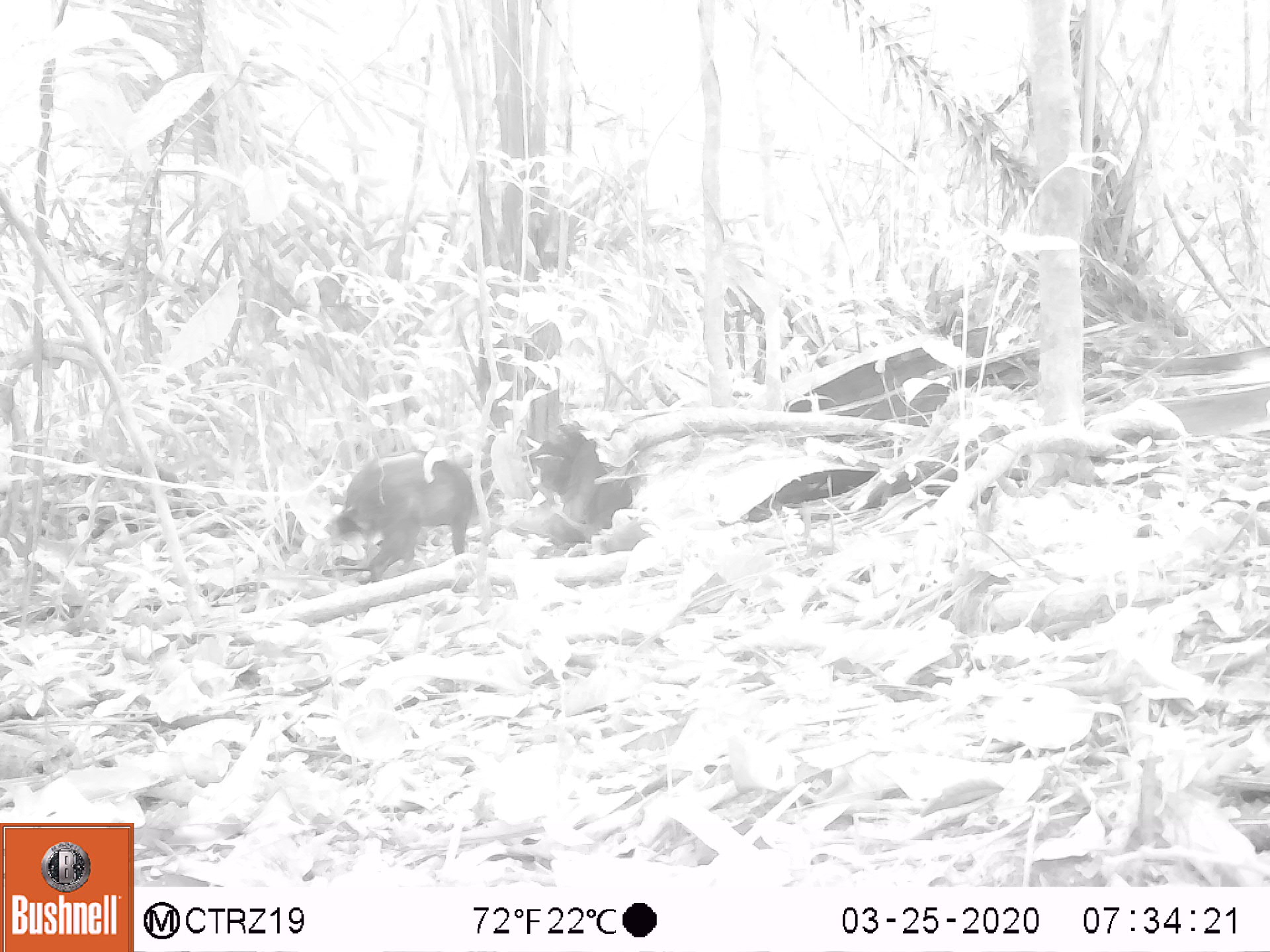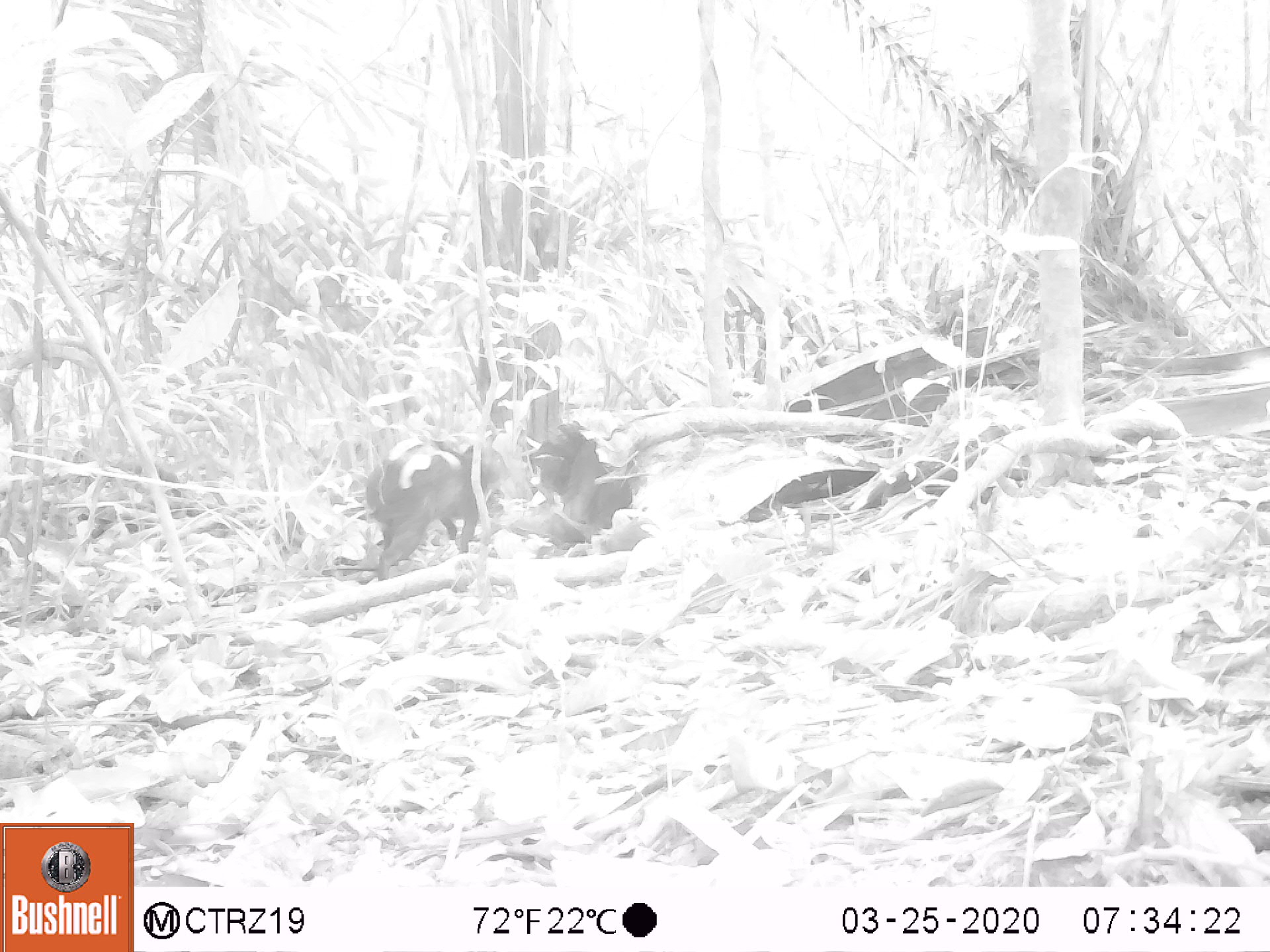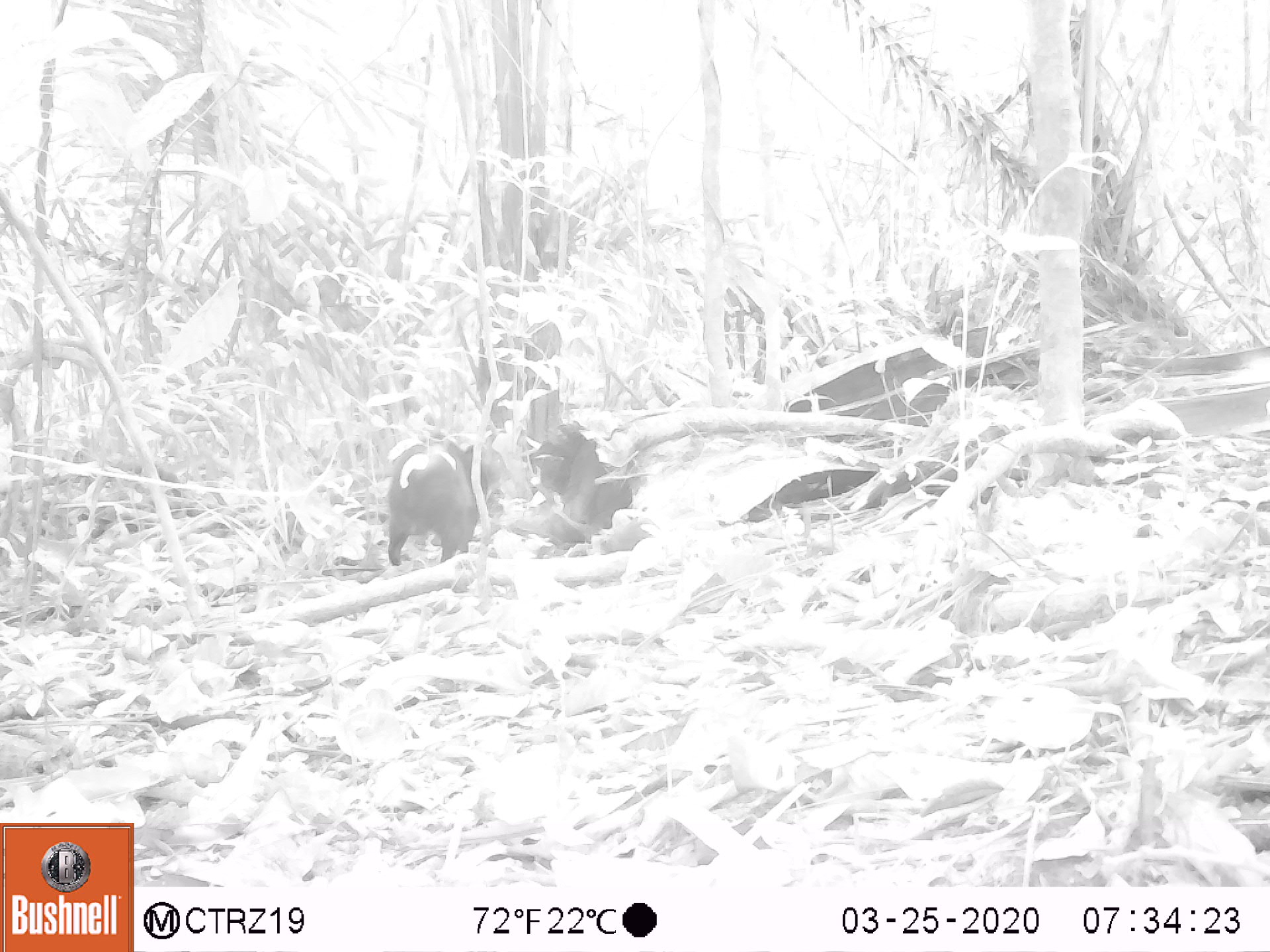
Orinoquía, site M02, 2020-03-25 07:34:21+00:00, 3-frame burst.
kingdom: Animalia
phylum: Chordata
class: Mammalia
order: Rodentia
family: Dasyproctidae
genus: Dasyprocta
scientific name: Dasyprocta fuliginosa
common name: black agouti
Black agouti (Dasyprocta fuliginosa).